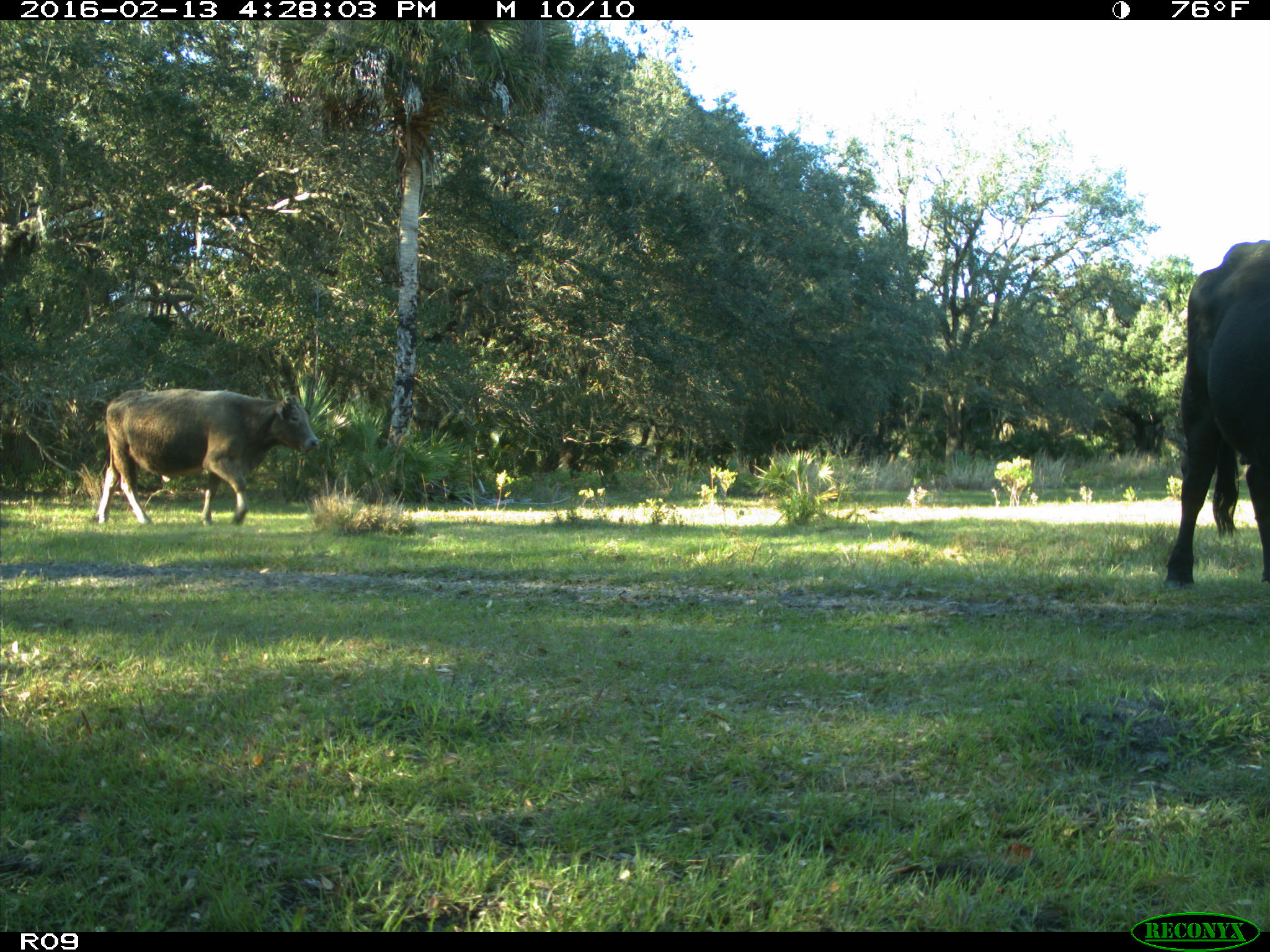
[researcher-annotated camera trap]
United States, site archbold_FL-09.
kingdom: Animalia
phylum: Chordata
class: Mammalia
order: Artiodactyla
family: Bovidae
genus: Bos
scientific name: Bos taurus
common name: domestic cow